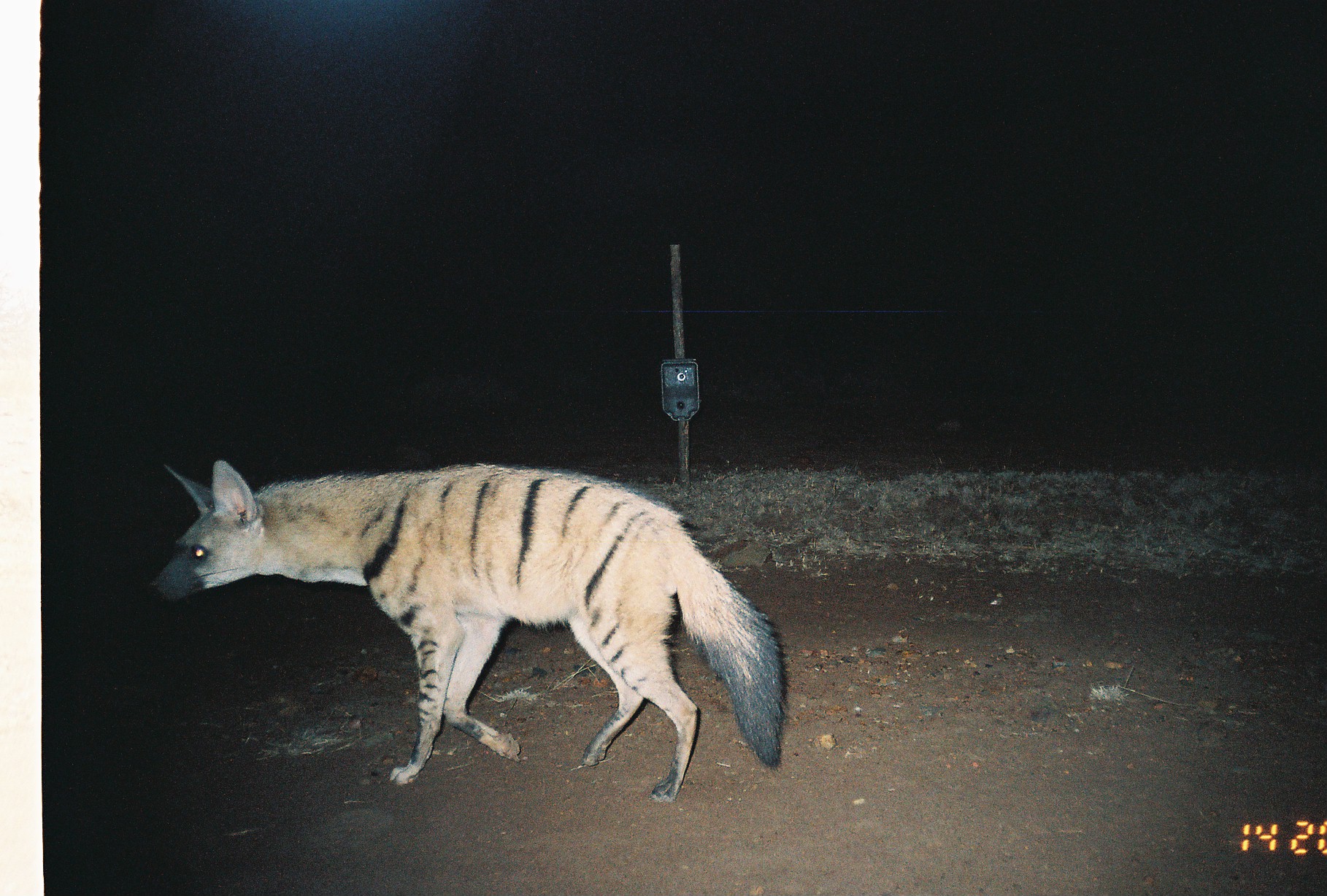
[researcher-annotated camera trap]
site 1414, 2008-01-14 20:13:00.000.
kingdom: Animalia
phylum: Chordata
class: Mammalia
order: Carnivora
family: Hyaenidae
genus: Proteles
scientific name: Proteles cristatus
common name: aardwolf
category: proteles cristata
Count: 1.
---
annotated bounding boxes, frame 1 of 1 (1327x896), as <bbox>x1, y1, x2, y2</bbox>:
proteles cristata: <bbox>148, 456, 780, 802</bbox>